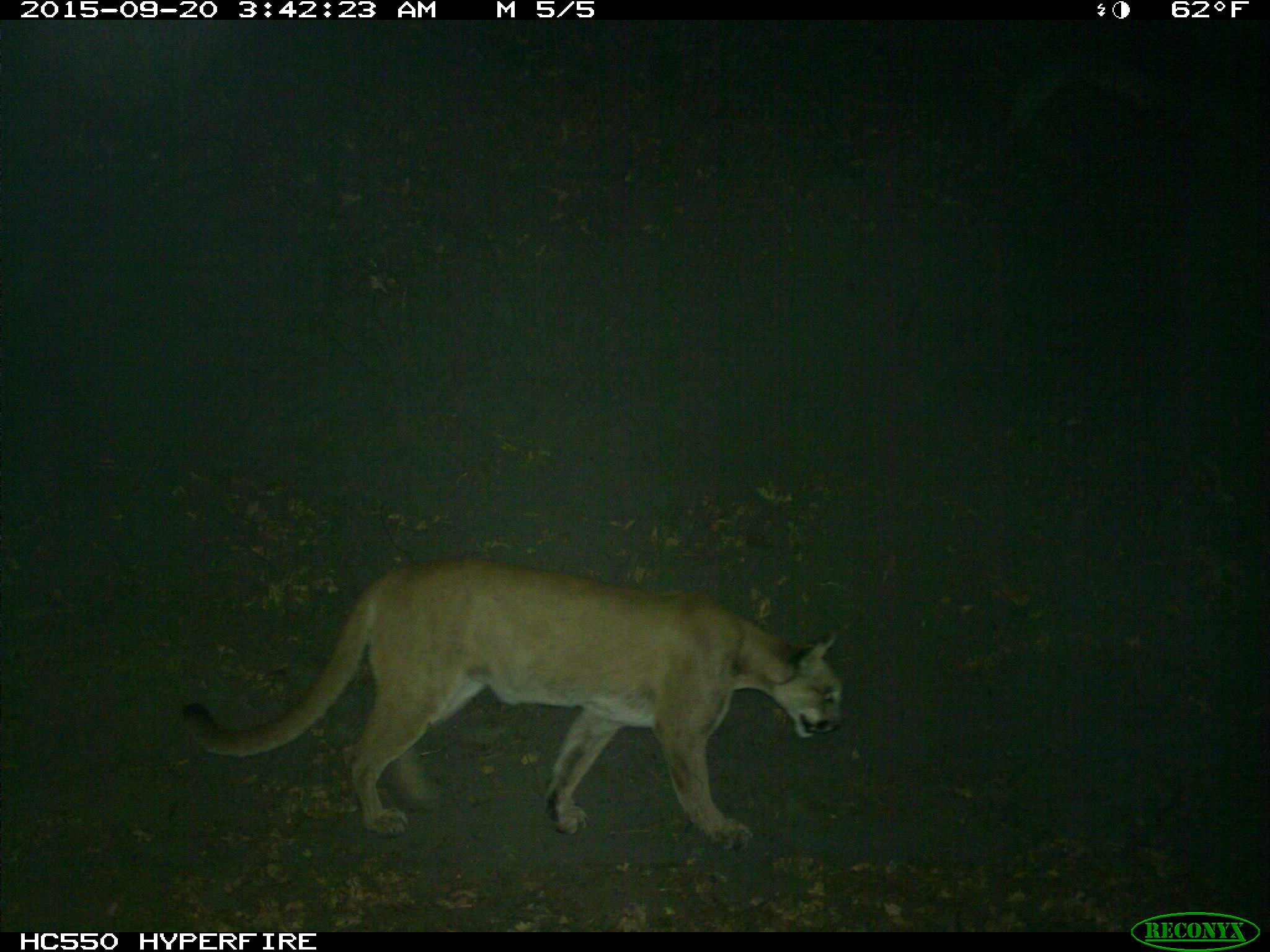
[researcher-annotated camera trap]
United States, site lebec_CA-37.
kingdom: Animalia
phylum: Chordata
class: Mammalia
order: Carnivora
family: Felidae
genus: Puma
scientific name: Puma concolor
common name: mountain lion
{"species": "Puma concolor (mountain lion)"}